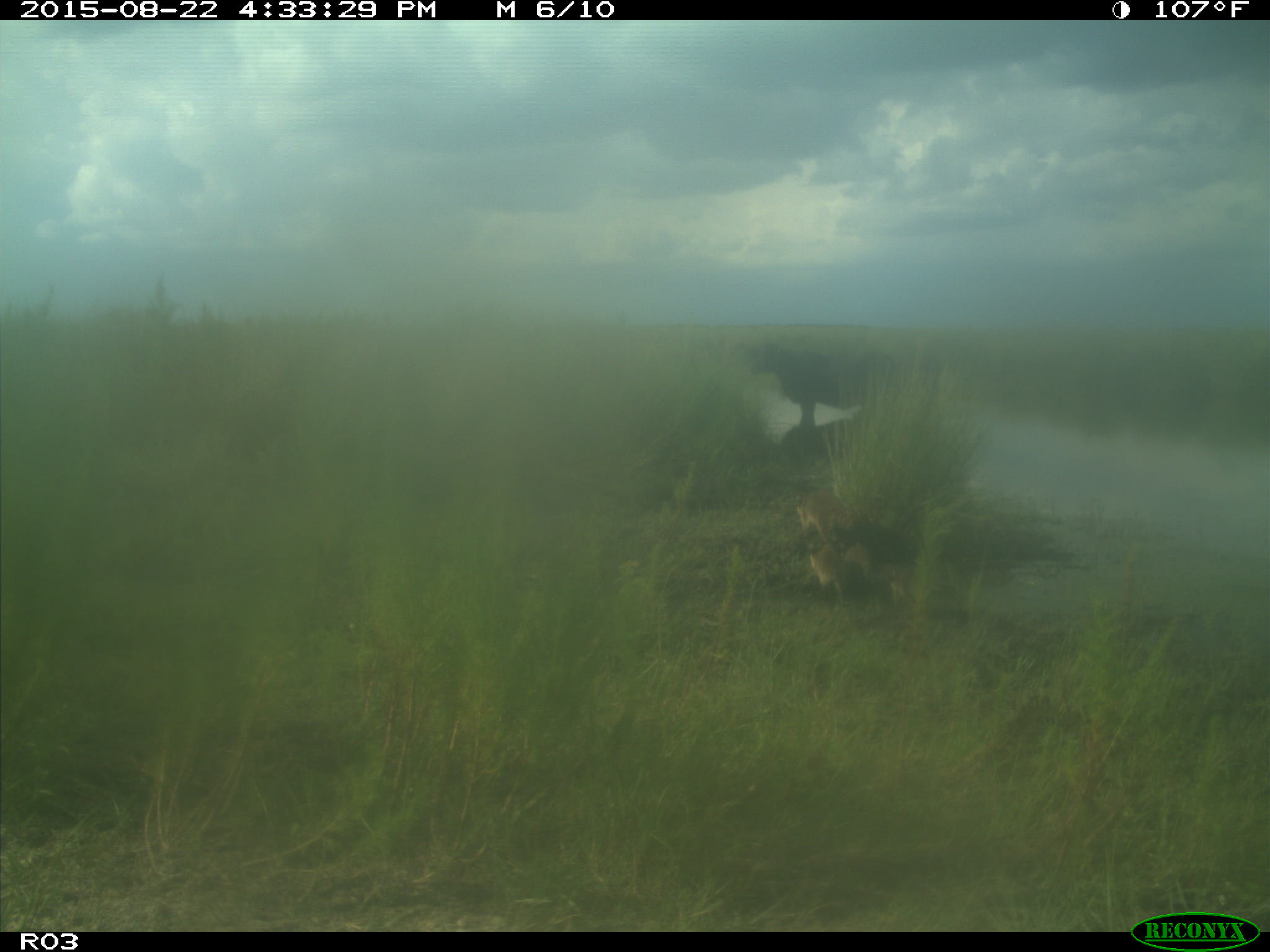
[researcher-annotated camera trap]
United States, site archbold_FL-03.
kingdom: Animalia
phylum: Chordata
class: Mammalia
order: Artiodactyla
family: Bovidae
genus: Bos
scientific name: Bos taurus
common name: domestic cow